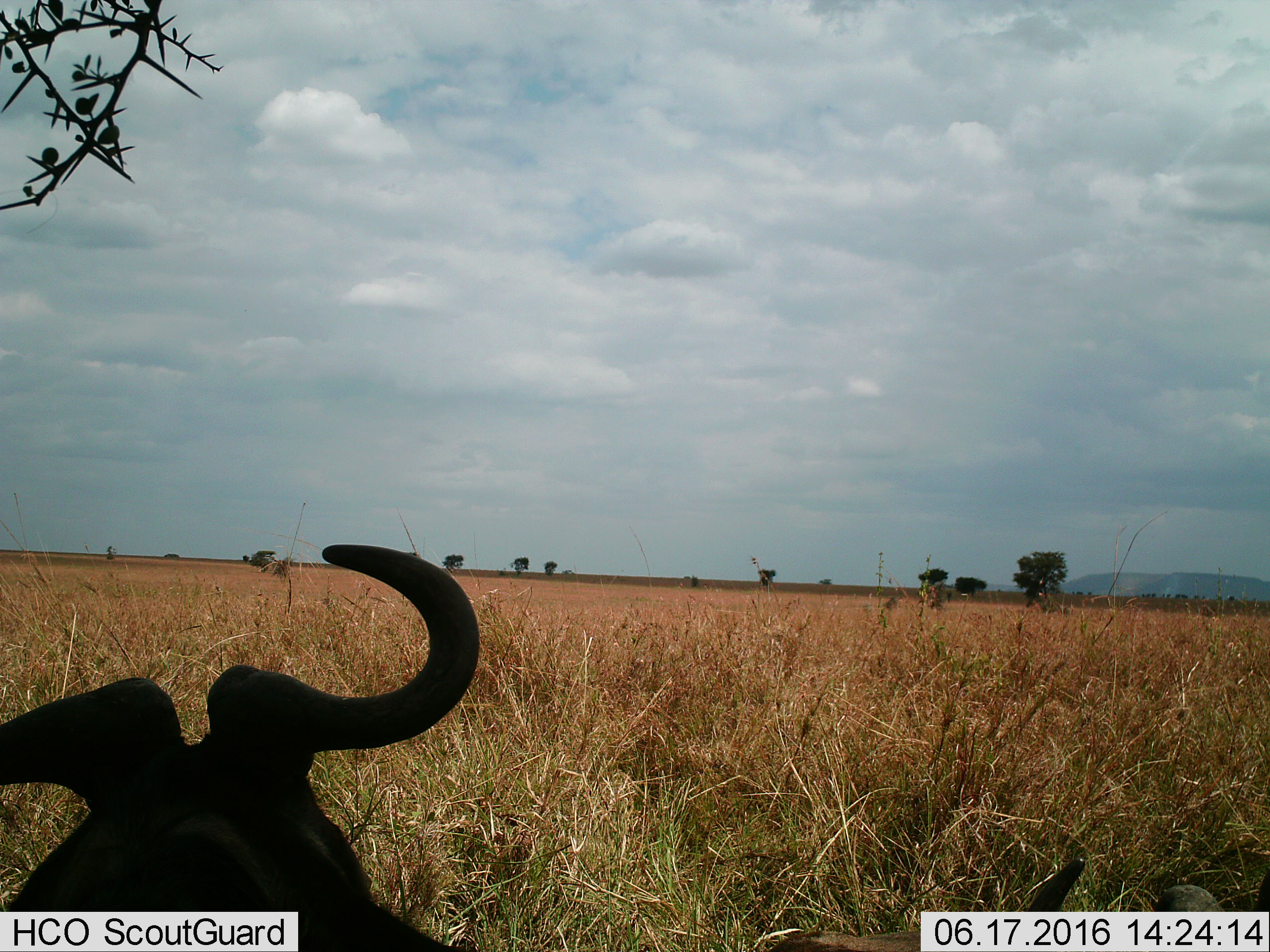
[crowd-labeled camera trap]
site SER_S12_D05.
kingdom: Animalia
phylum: Chordata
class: Mammalia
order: Artiodactyla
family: Bovidae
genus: Connochaetes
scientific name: Connochaetes taurinus taurinus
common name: blue wildebeest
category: wildebeestblue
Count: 1.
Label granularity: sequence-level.